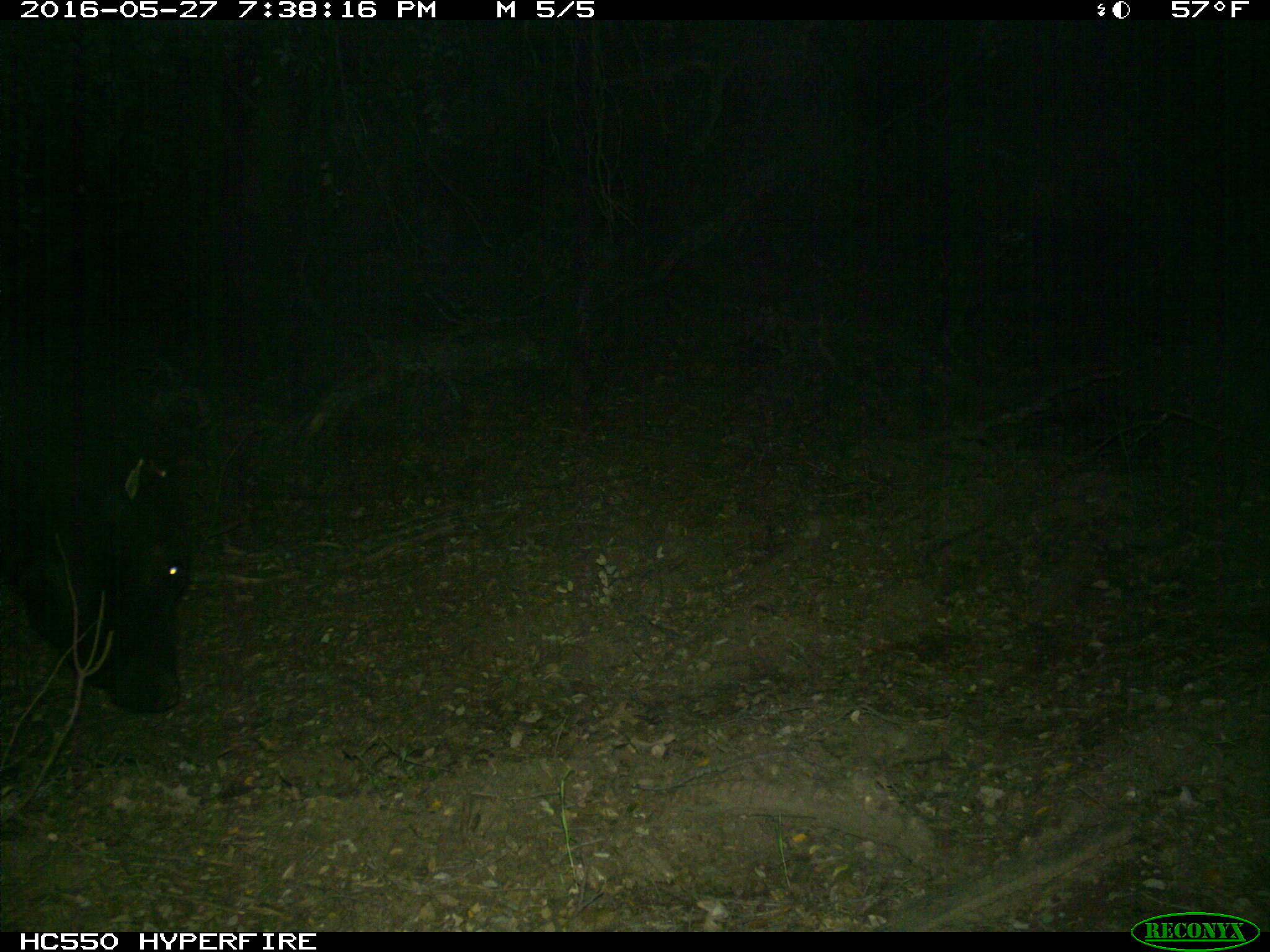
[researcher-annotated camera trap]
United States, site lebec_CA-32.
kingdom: Animalia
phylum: Chordata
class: Mammalia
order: Artiodactyla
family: Bovidae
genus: Bos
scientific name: Bos taurus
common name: domestic cow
Bos taurus (domestic cow).